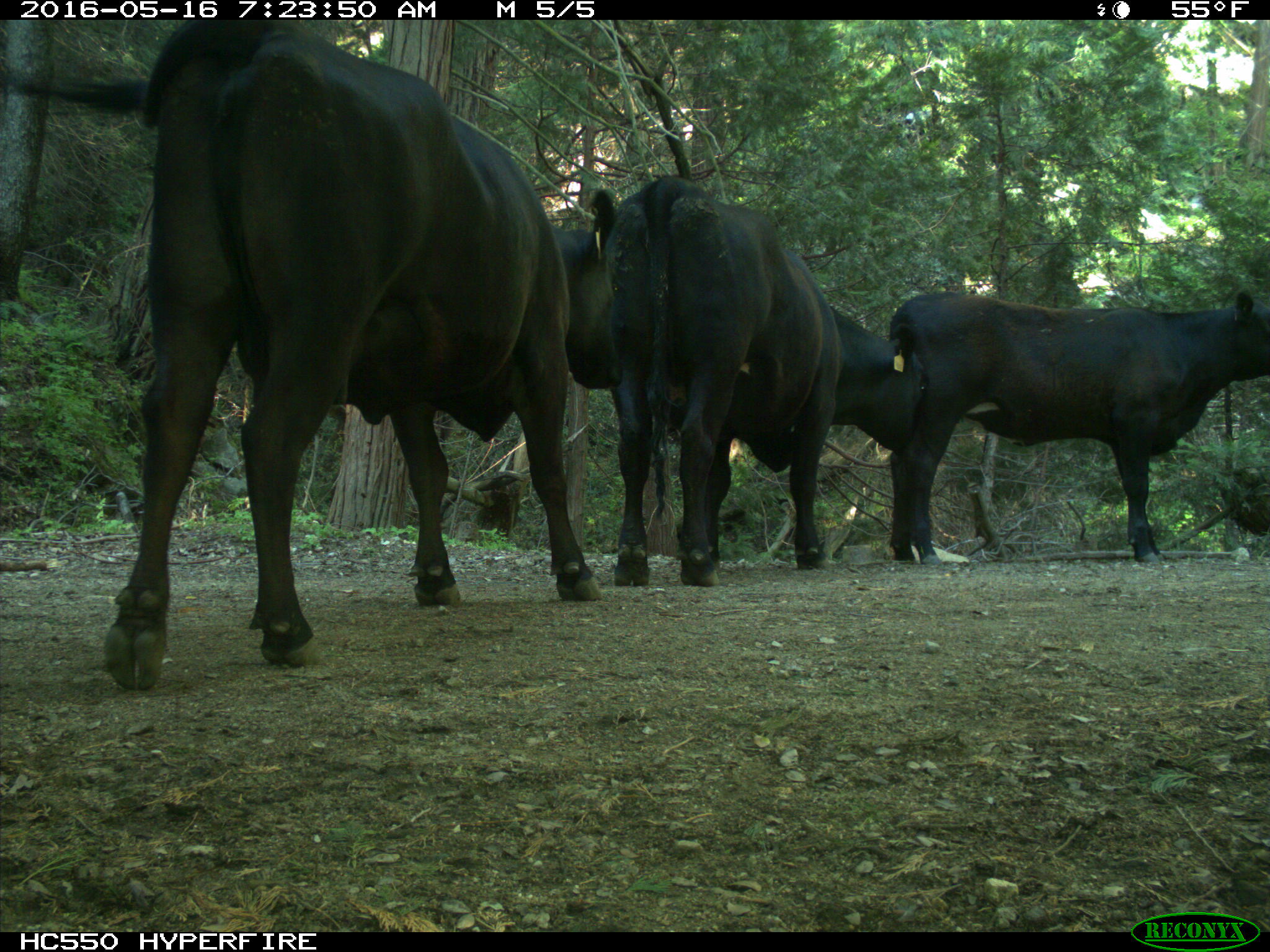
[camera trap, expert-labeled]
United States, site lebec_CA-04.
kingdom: Animalia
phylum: Chordata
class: Mammalia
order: Artiodactyla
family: Bovidae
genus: Bos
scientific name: Bos taurus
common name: domestic cow